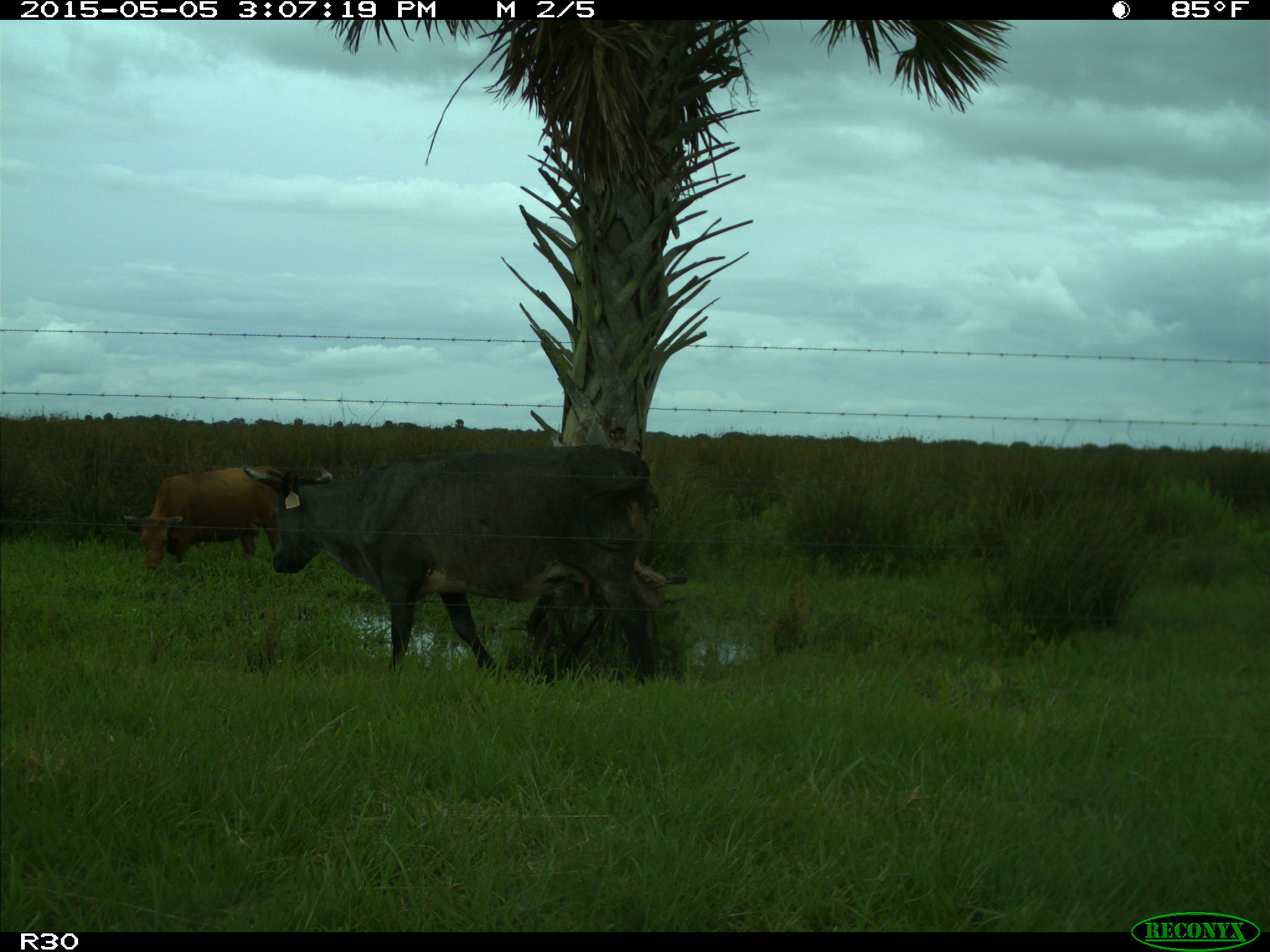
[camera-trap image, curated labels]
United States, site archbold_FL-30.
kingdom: Animalia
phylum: Chordata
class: Mammalia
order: Artiodactyla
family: Bovidae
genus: Bos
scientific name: Bos taurus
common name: domestic cow